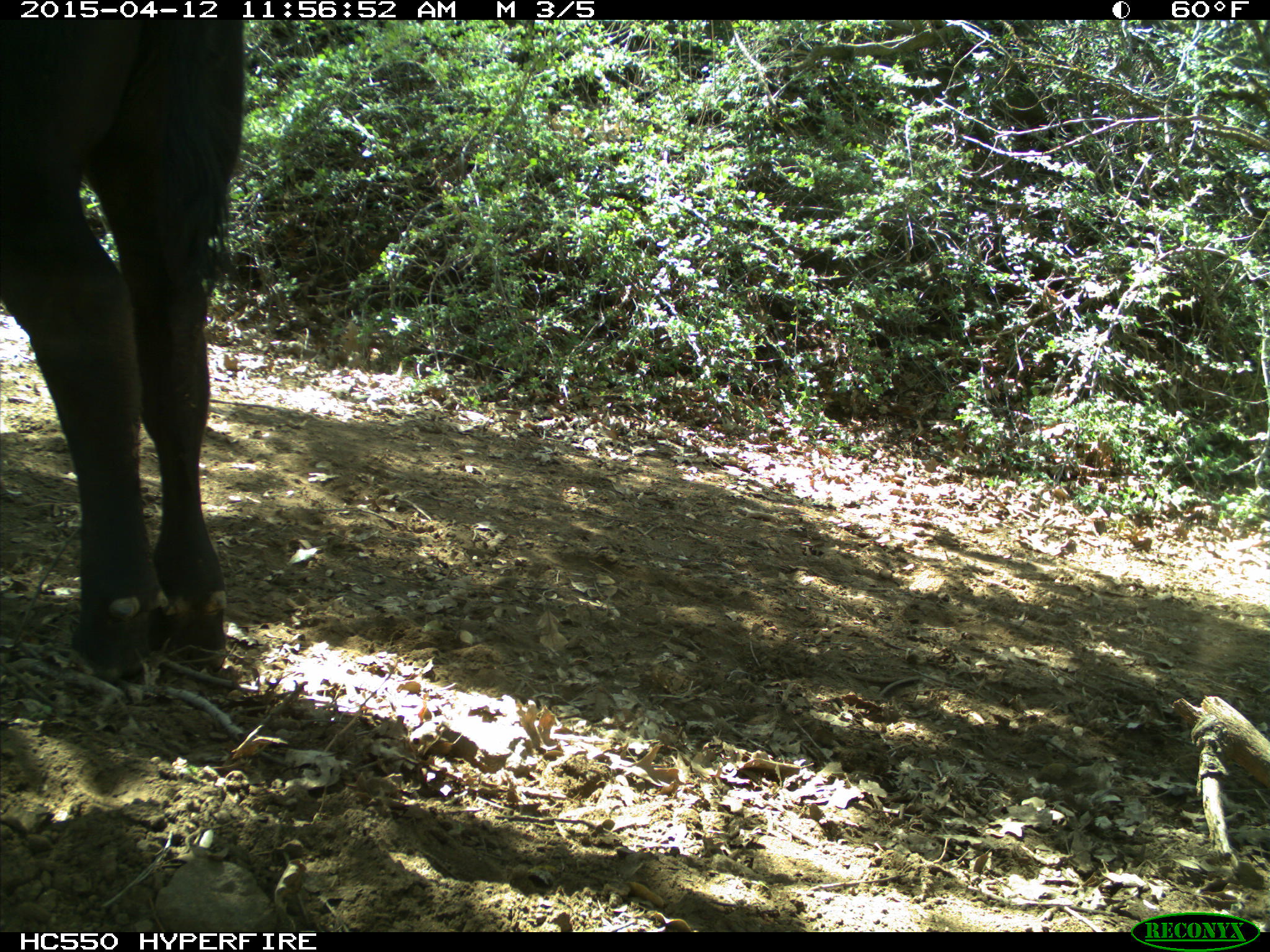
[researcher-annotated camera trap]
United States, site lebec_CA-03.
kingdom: Animalia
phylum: Chordata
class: Mammalia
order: Artiodactyla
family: Bovidae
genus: Bos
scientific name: Bos taurus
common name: domestic cow